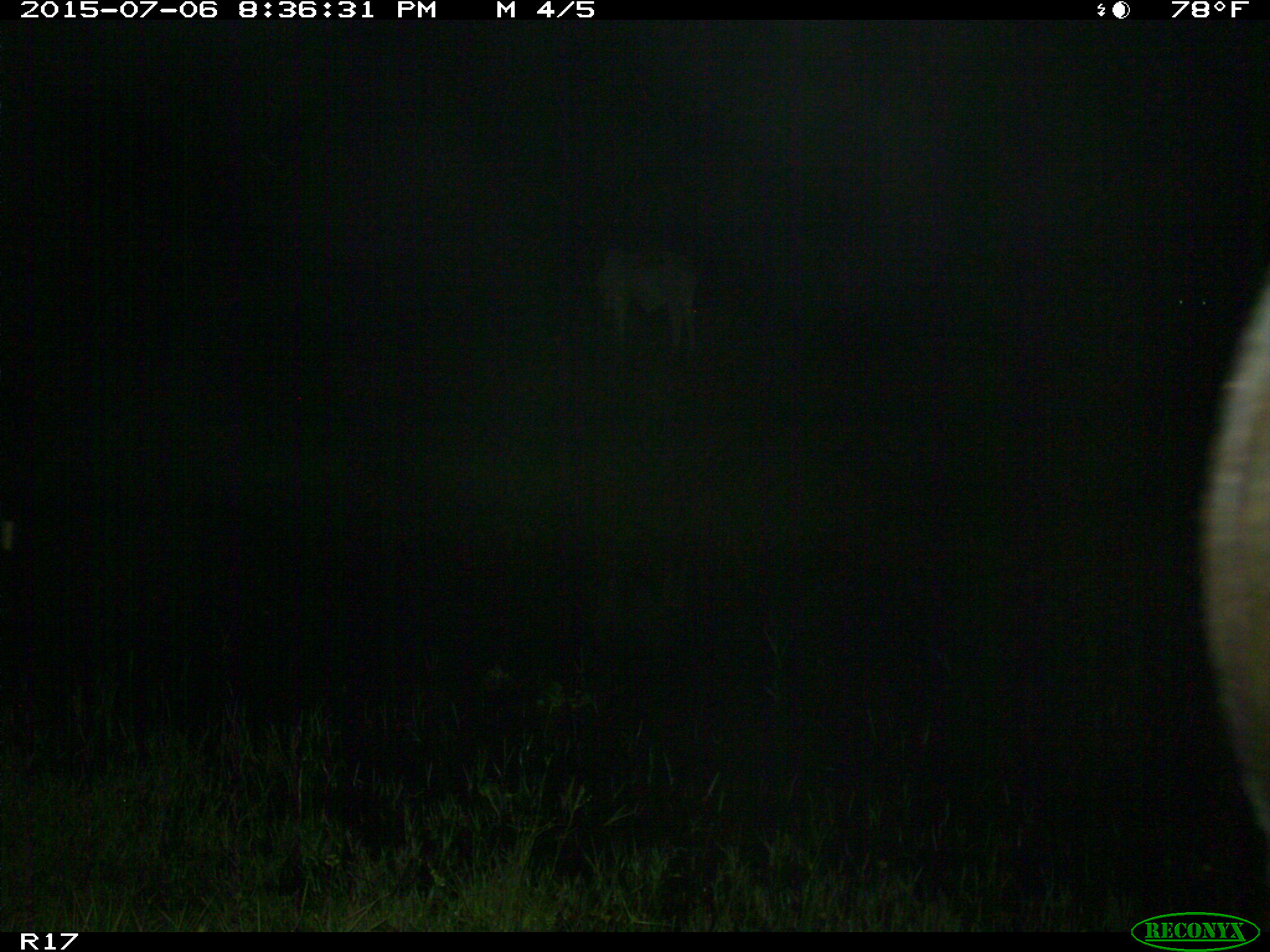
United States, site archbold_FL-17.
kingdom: Animalia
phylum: Chordata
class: Mammalia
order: Artiodactyla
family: Bovidae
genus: Bos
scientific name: Bos taurus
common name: domestic cow